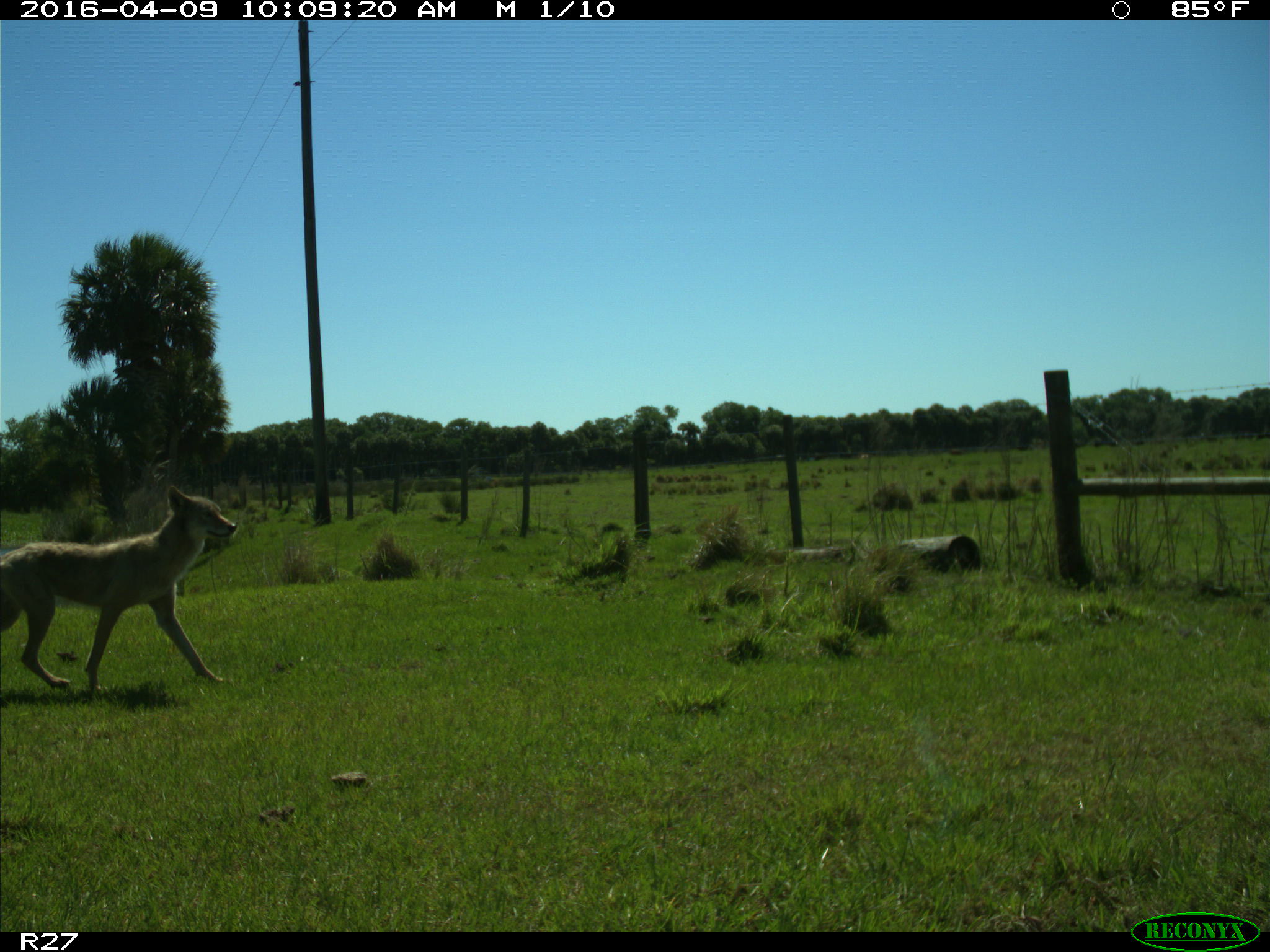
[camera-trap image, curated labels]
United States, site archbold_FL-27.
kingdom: Animalia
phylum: Chordata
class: Mammalia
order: Carnivora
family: Canidae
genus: Canis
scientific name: Canis latrans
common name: coyote